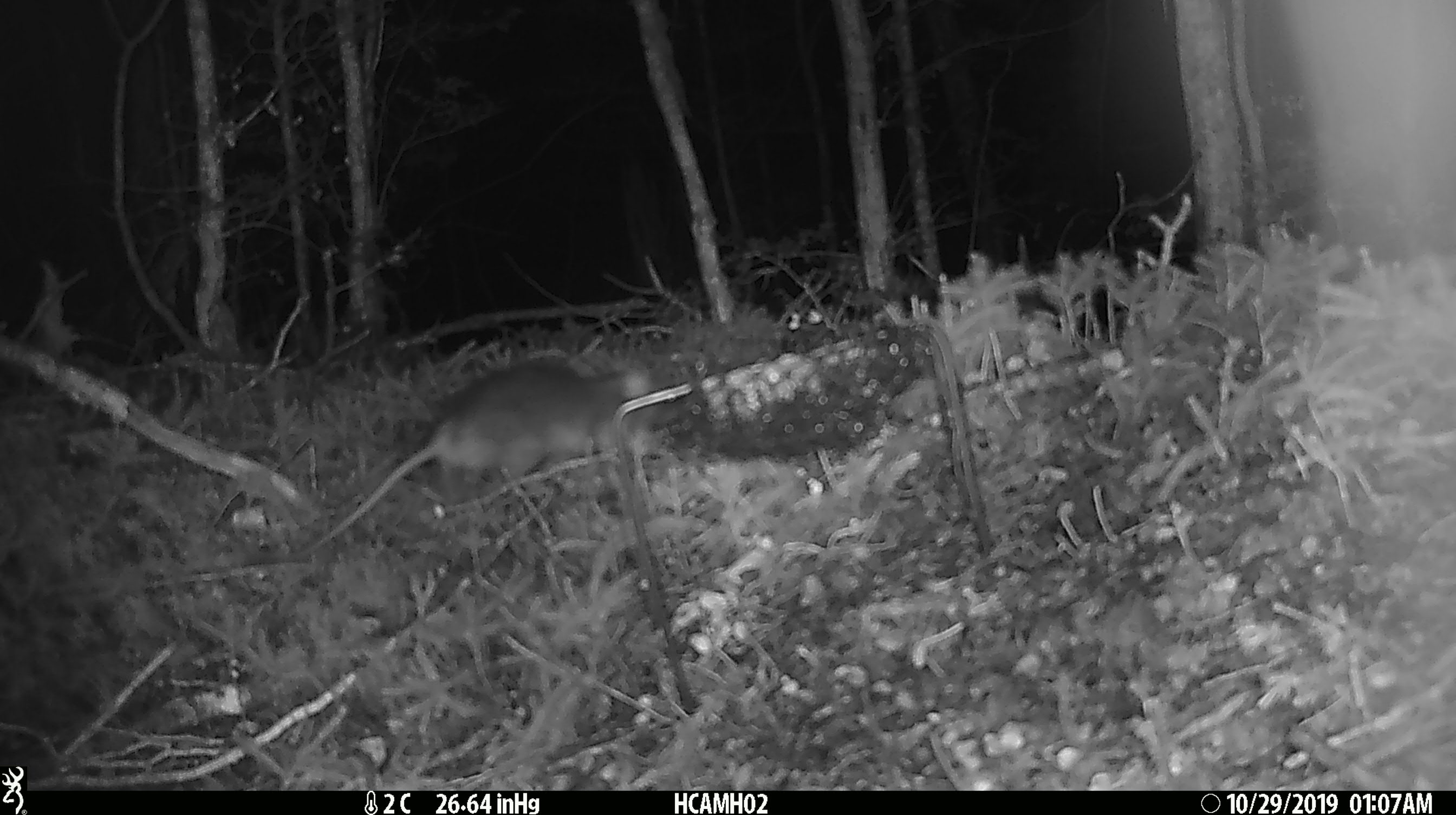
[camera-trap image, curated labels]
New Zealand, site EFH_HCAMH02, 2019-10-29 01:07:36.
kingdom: Animalia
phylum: Chordata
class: Mammalia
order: Rodentia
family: Muridae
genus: Rattus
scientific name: Rattus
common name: rat